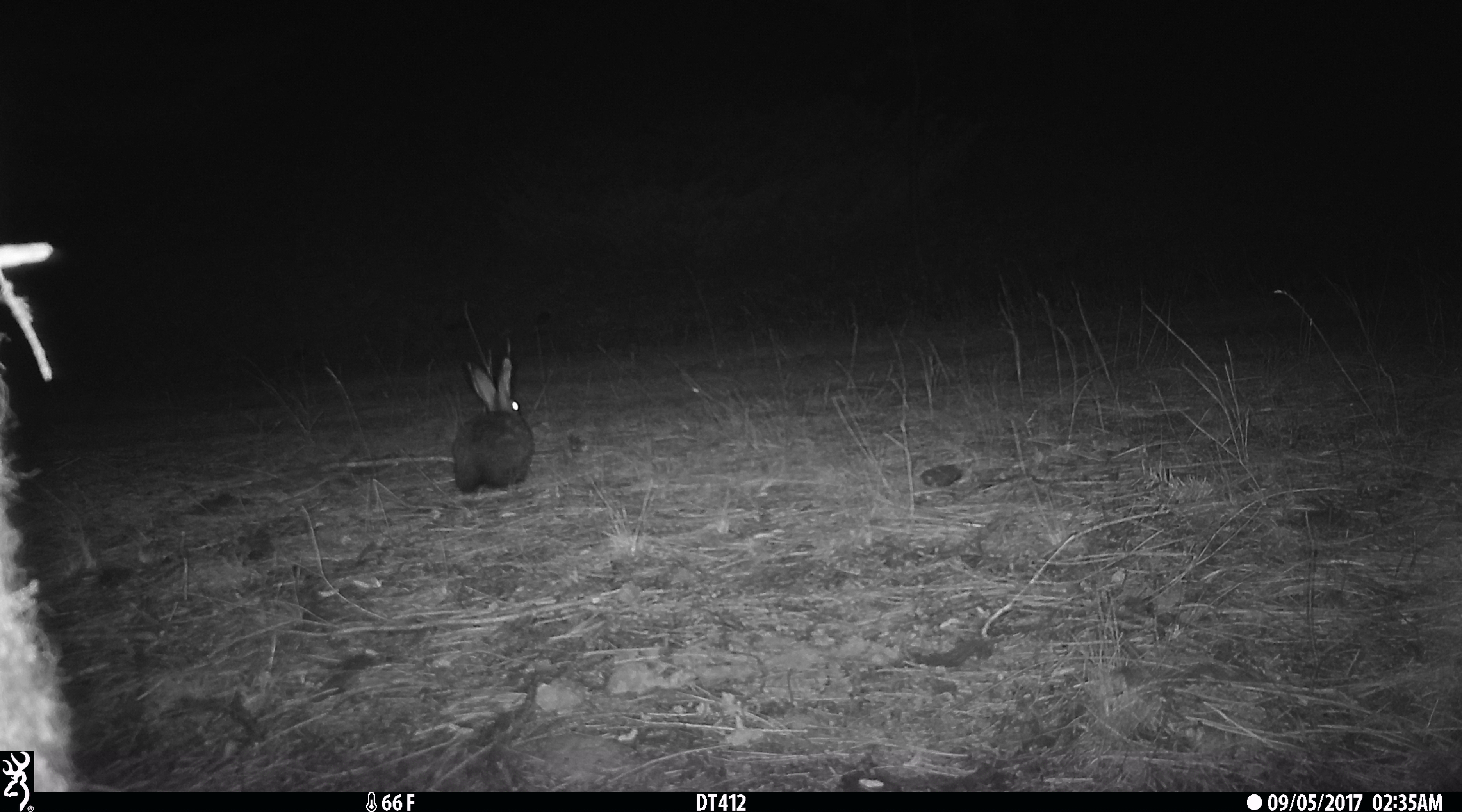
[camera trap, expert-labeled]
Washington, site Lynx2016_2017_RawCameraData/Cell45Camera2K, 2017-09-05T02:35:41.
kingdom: Animalia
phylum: Chordata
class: Mammalia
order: Lagomorpha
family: Leporidae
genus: Lepus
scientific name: Lepus americanus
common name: snowshoe hare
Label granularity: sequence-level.